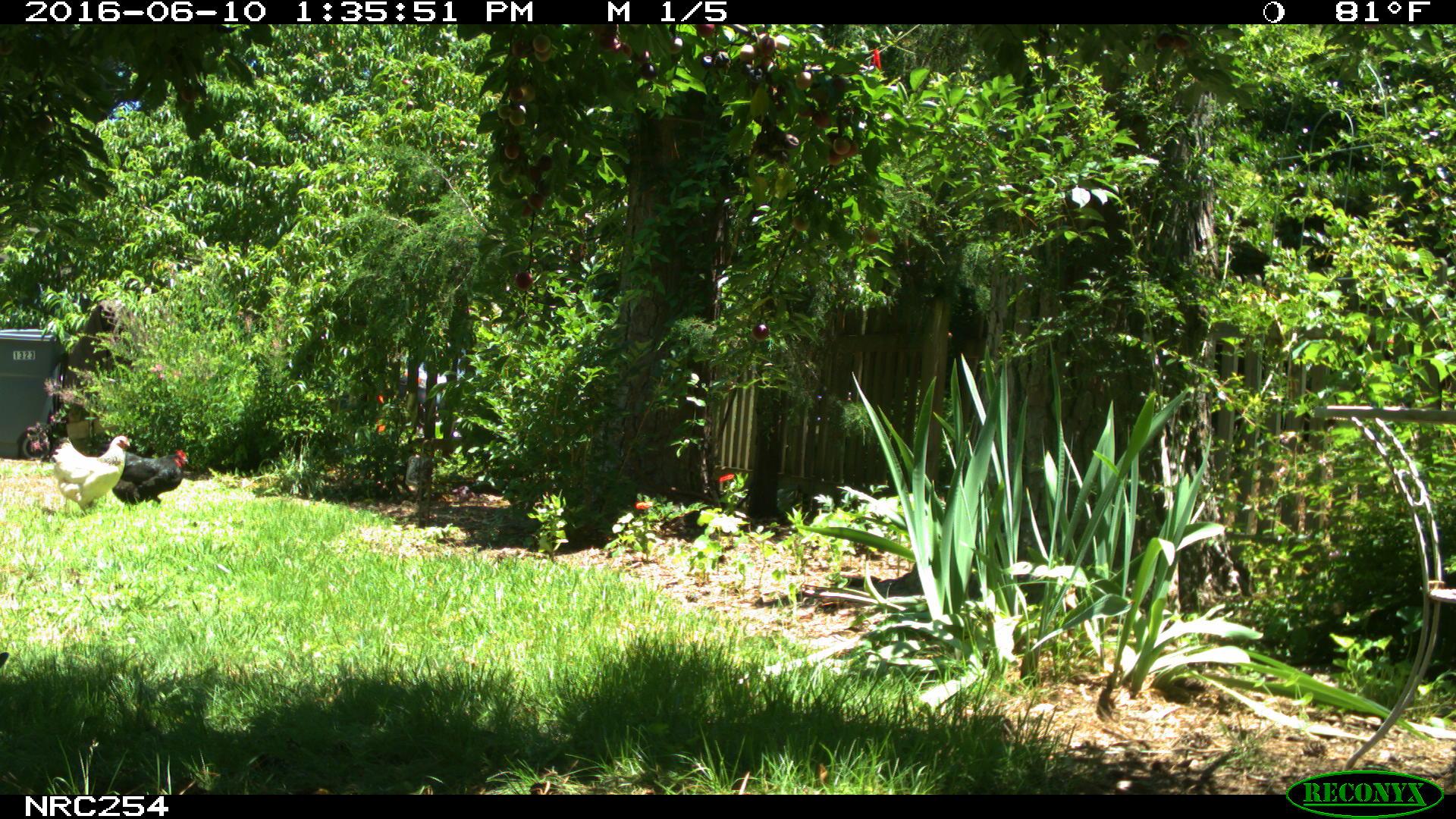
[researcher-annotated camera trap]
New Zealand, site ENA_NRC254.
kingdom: Animalia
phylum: Chordata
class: Aves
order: Galliformes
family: Phasianidae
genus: Gallus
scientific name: Gallus gallus domesticus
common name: chicken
Chicken (Gallus gallus domesticus).